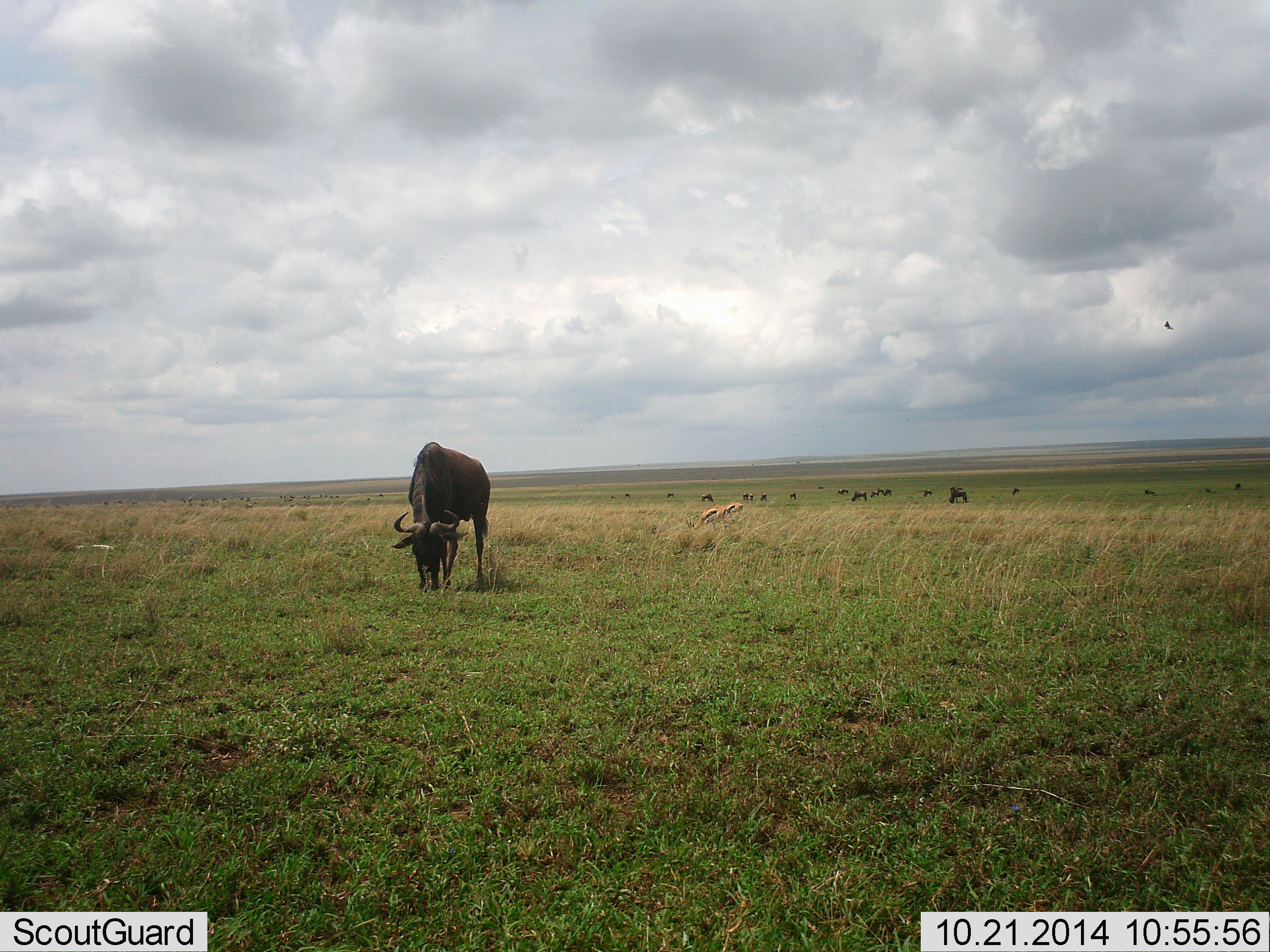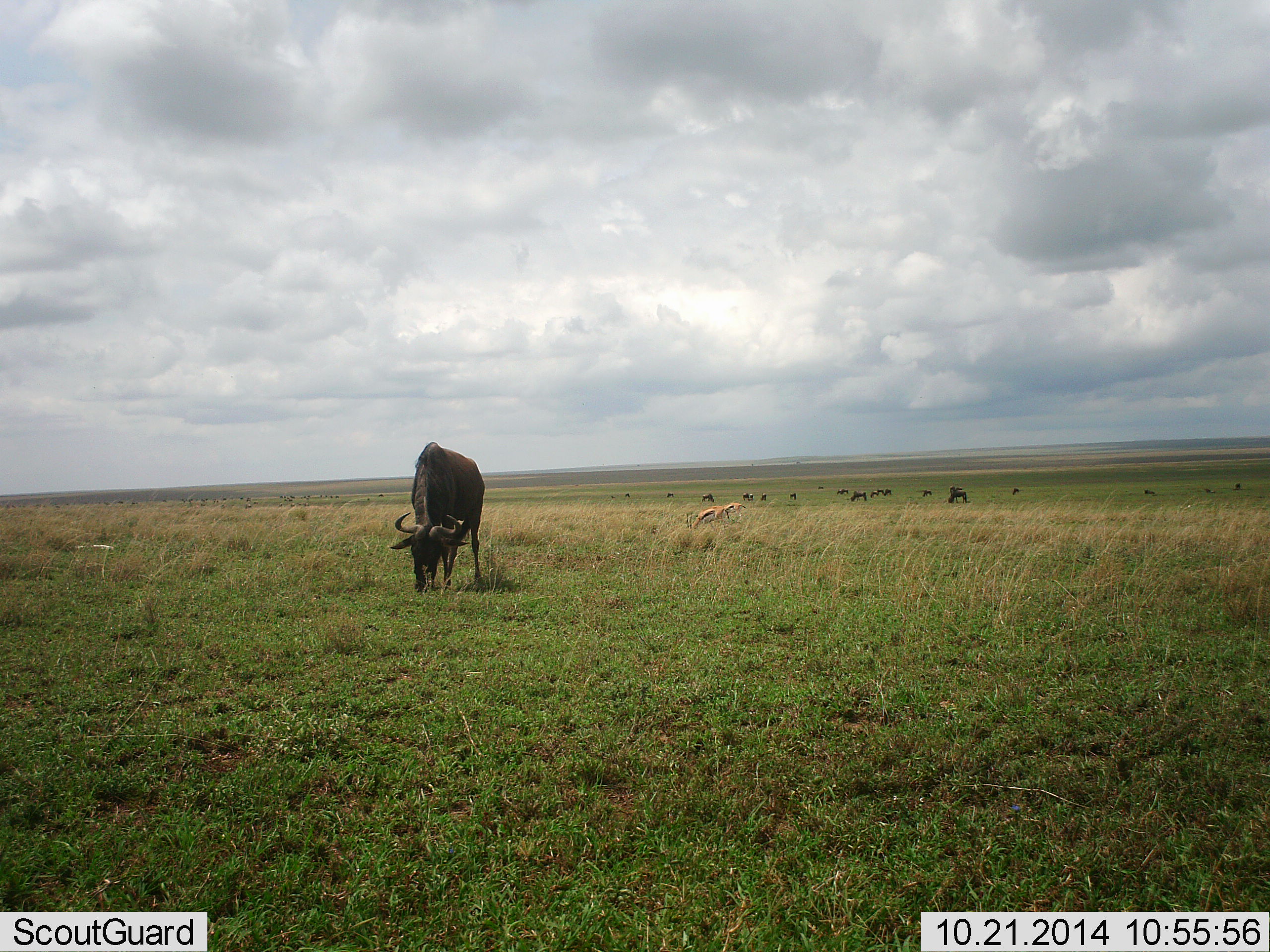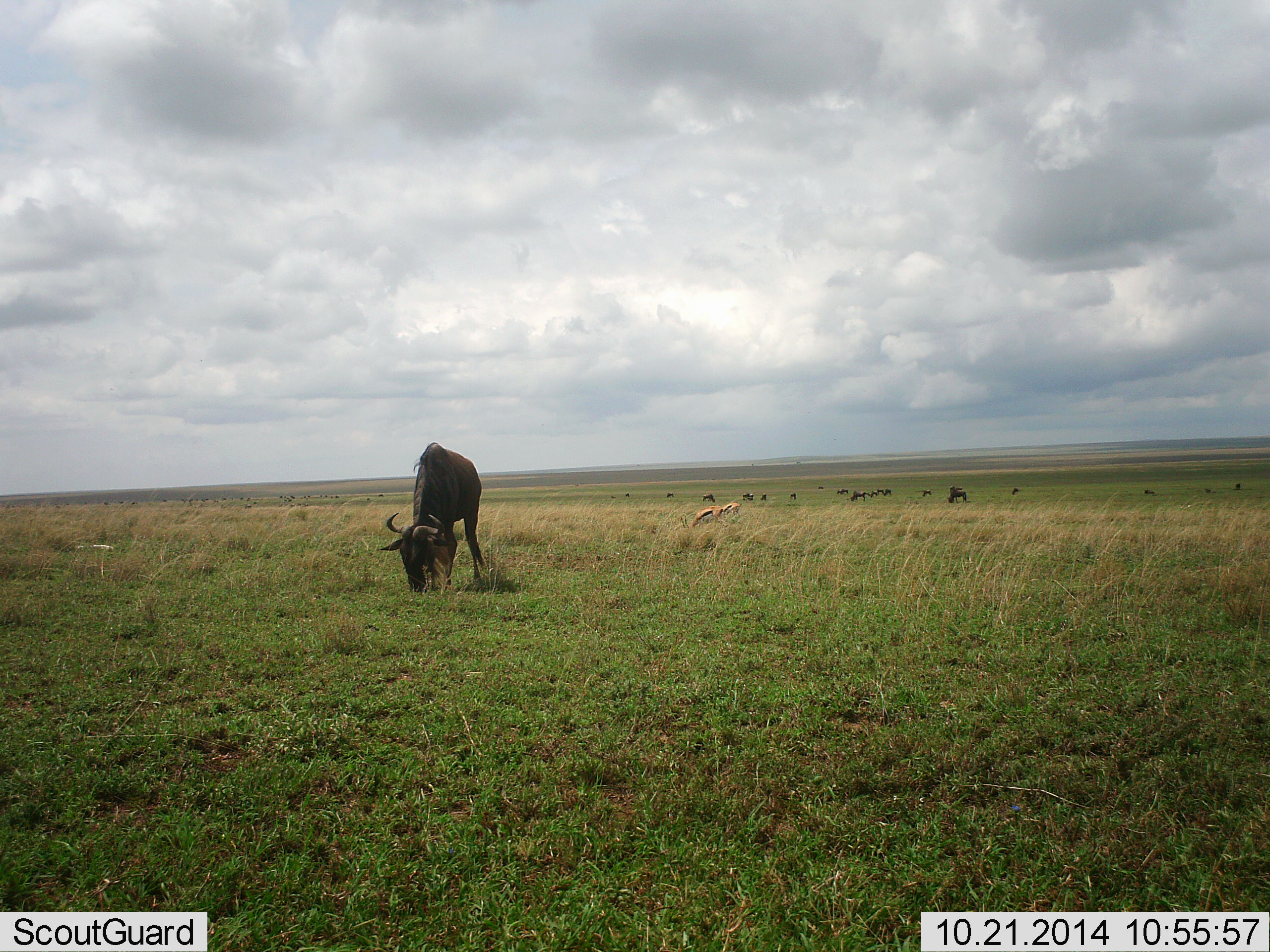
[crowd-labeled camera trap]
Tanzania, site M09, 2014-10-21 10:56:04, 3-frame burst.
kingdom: Animalia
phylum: Chordata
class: Mammalia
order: Artiodactyla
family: Bovidae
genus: Eudorcas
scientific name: Eudorcas thomsonii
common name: thomson's gazelle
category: gazellethomsons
Gazellethomsons (thomson's gazelle) (Eudorcas thomsonii), count 2. Behavior (volunteer vote fractions): standing 38%, resting 0%, moving 0%, interacting 0%. Young present (vote fraction): 0%. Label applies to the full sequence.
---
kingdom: Animalia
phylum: Chordata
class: Mammalia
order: Artiodactyla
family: Bovidae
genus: Connochaetes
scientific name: Connochaetes taurinus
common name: blue wildebeest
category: wildebeest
Wildebeest (blue wildebeest) (Connochaetes taurinus), count 11-50. Behavior (volunteer vote fractions): standing 45%, resting 0%, moving 9%, interacting 5%. Young present (vote fraction): 0%. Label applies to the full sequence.